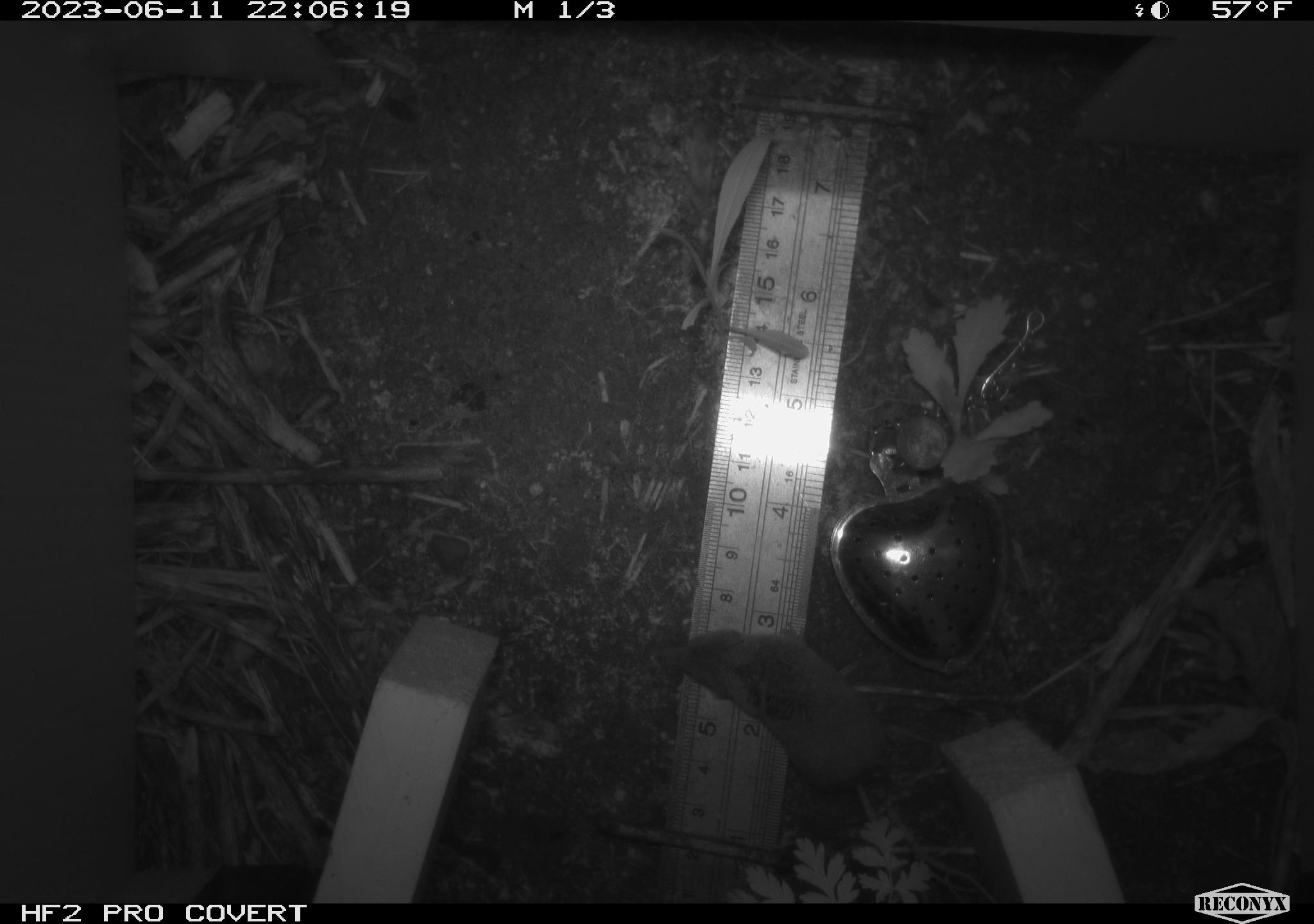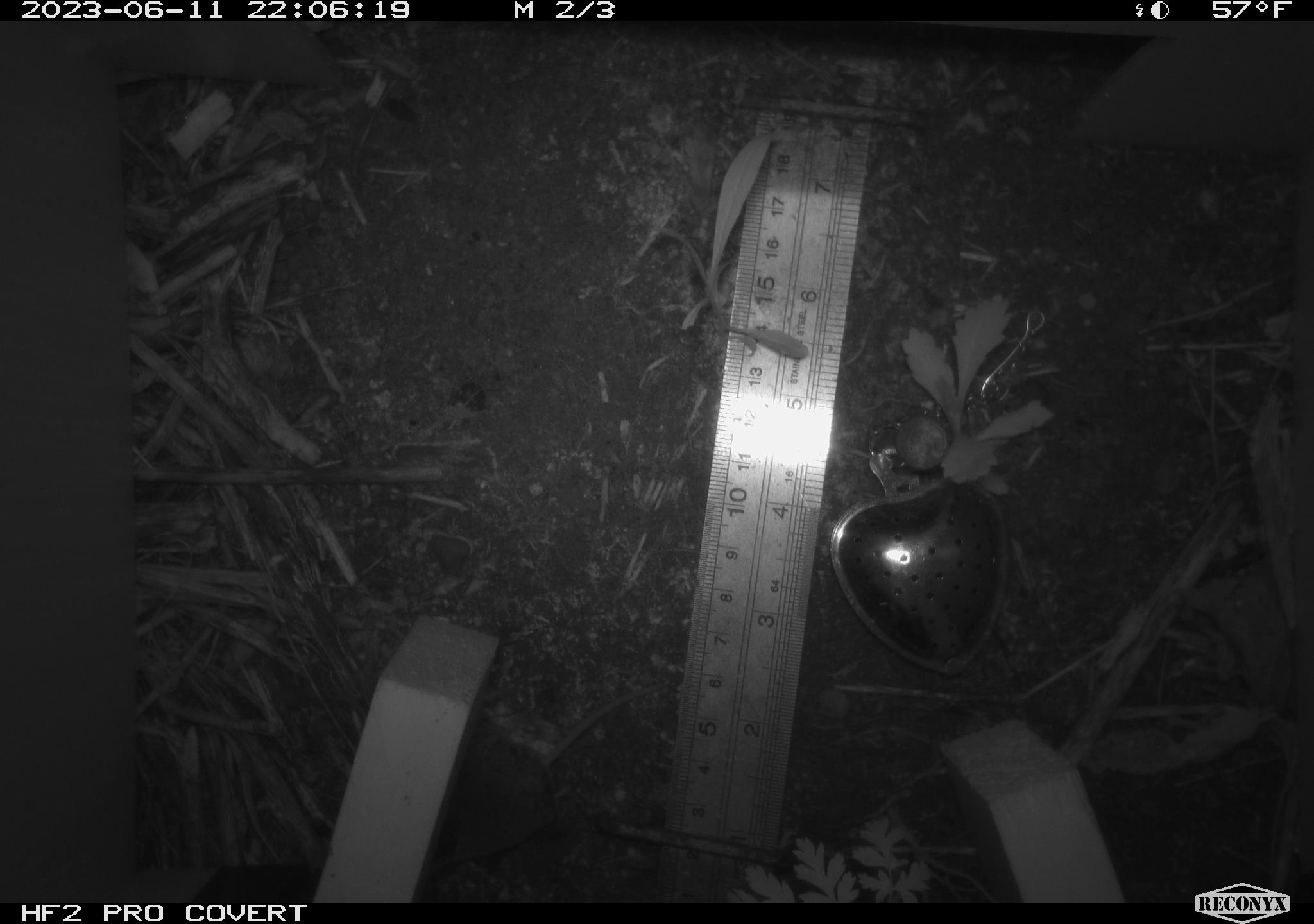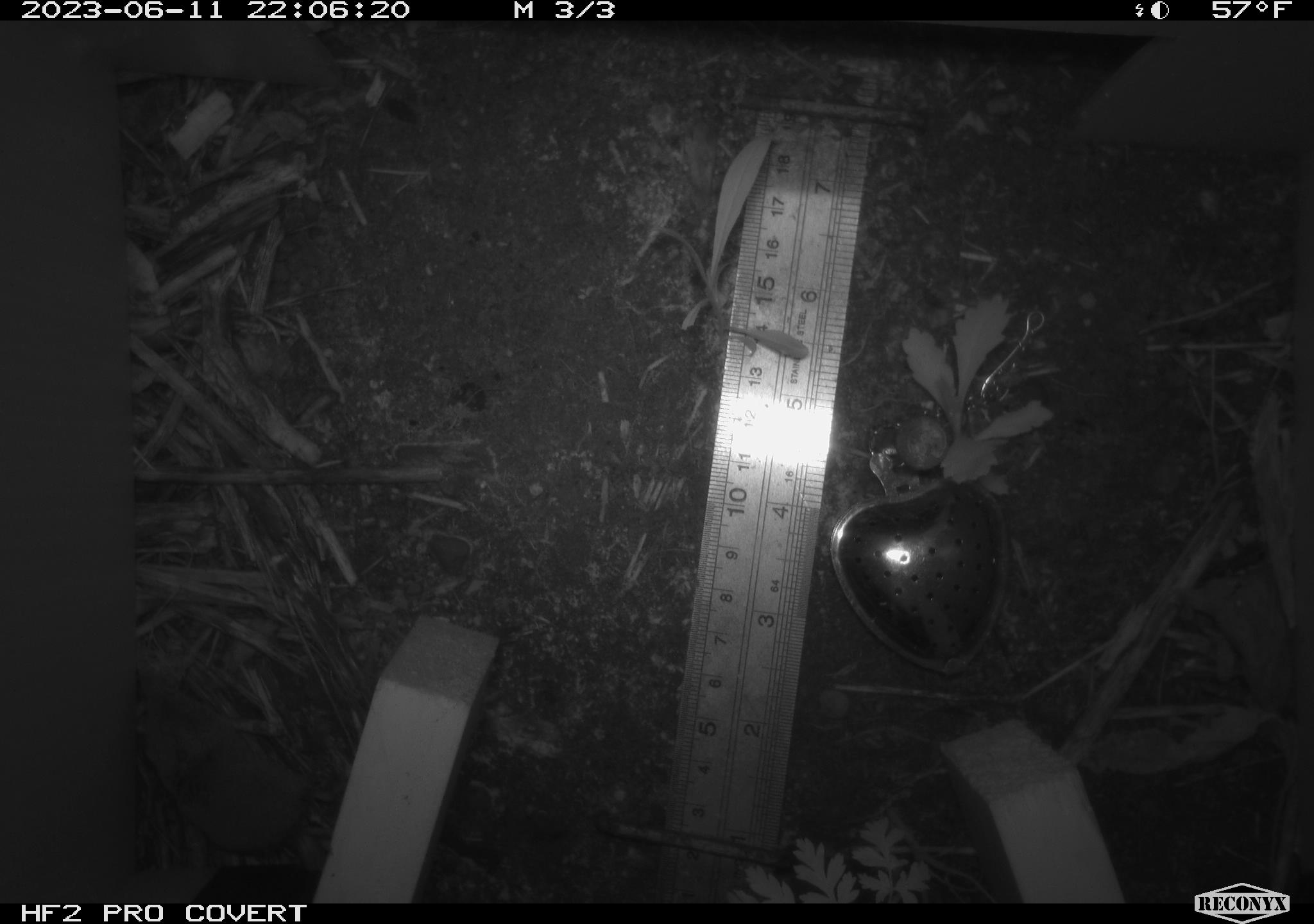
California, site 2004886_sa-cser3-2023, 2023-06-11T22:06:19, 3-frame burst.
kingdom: Animalia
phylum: Chordata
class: Mammalia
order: Eulipotyphla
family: Soricidae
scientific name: Soricidae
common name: shrews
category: soricidae family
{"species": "soricidae family (shrews) (Soricidae)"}